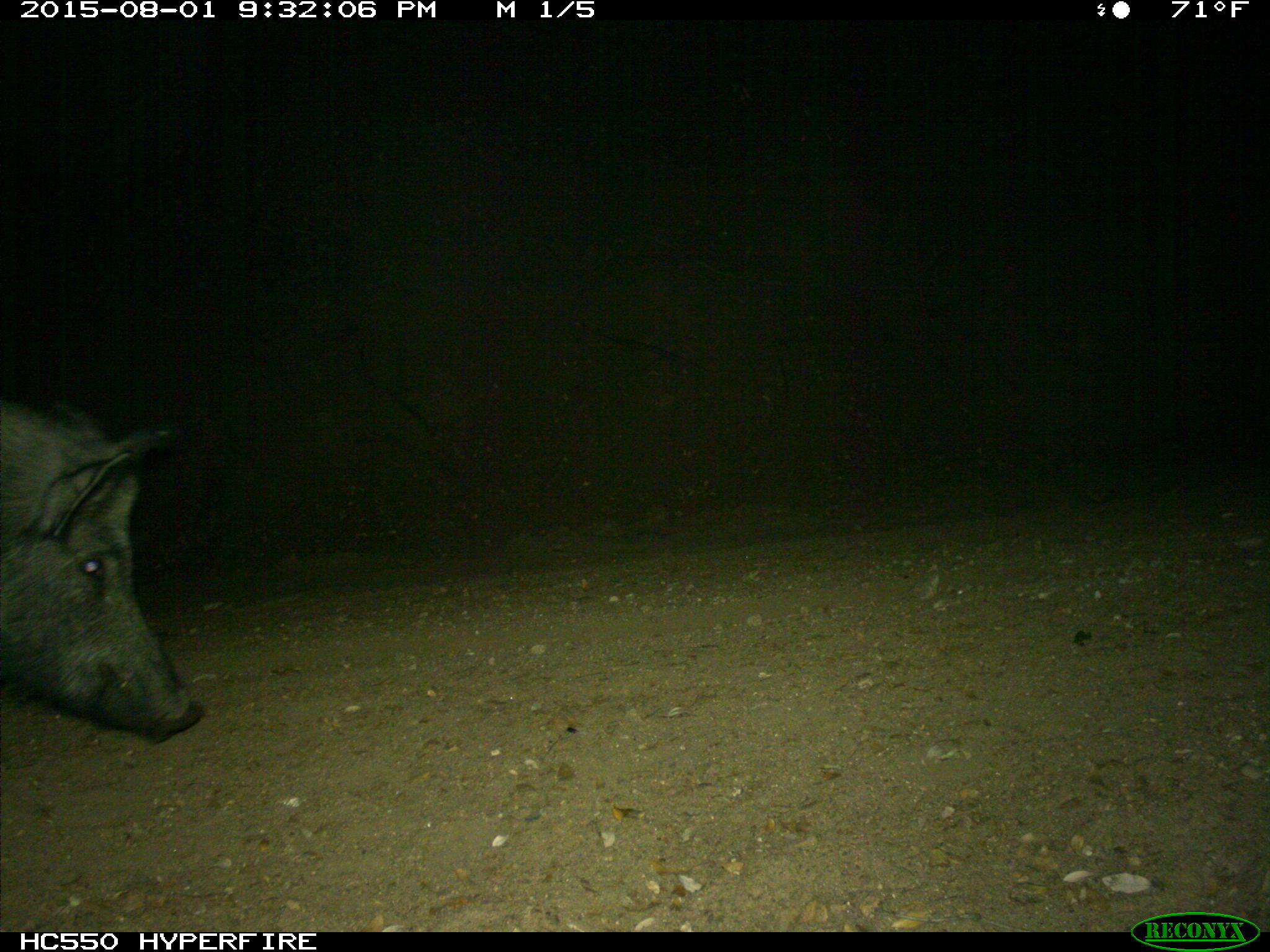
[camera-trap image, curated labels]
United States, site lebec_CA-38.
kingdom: Animalia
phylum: Chordata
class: Mammalia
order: Artiodactyla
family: Suidae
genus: Sus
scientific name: Sus scrofa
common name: wild boar